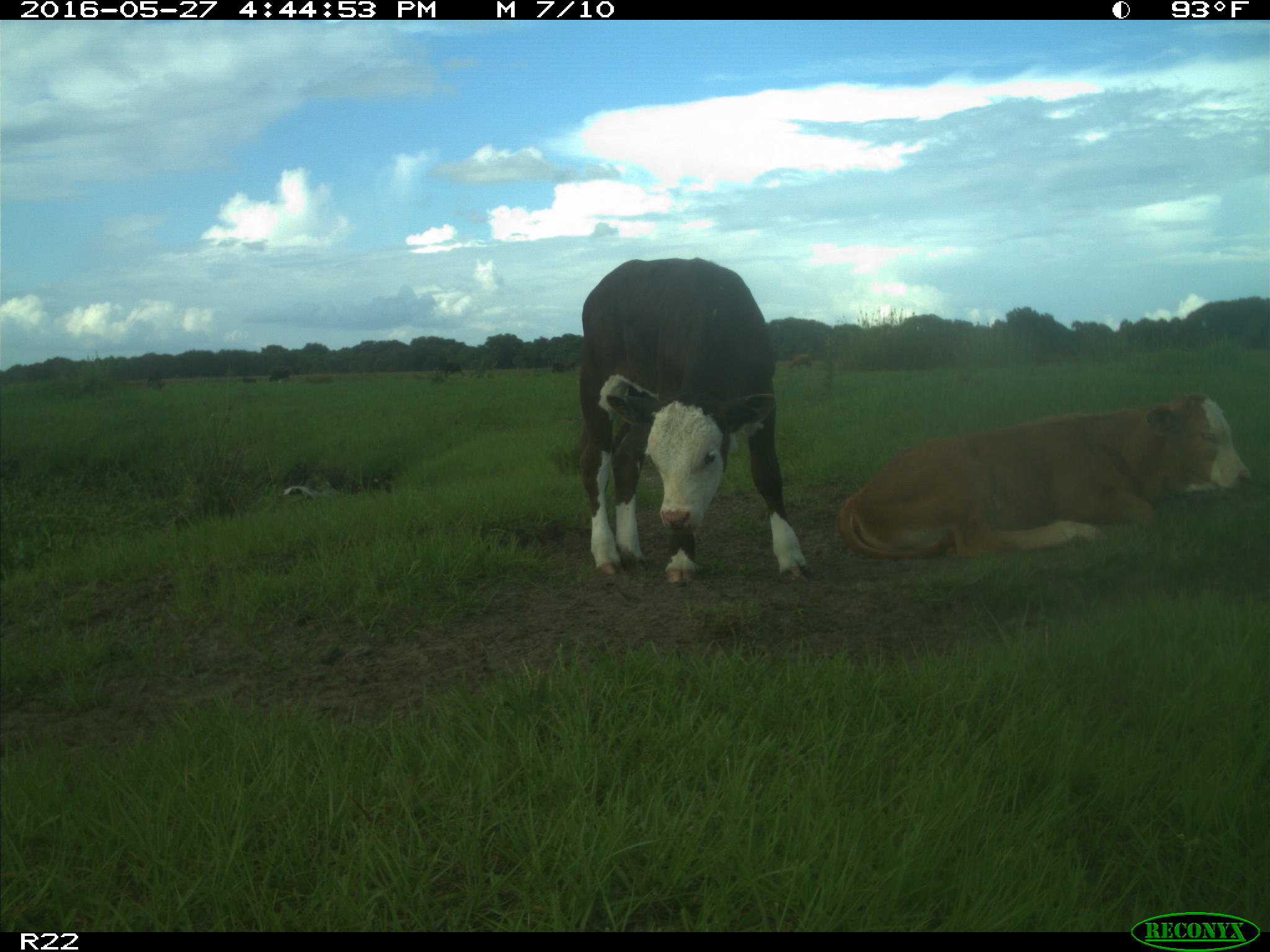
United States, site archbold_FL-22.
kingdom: Animalia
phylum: Chordata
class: Mammalia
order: Artiodactyla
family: Bovidae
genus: Bos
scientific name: Bos taurus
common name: domestic cow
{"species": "Bos taurus (domestic cow)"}